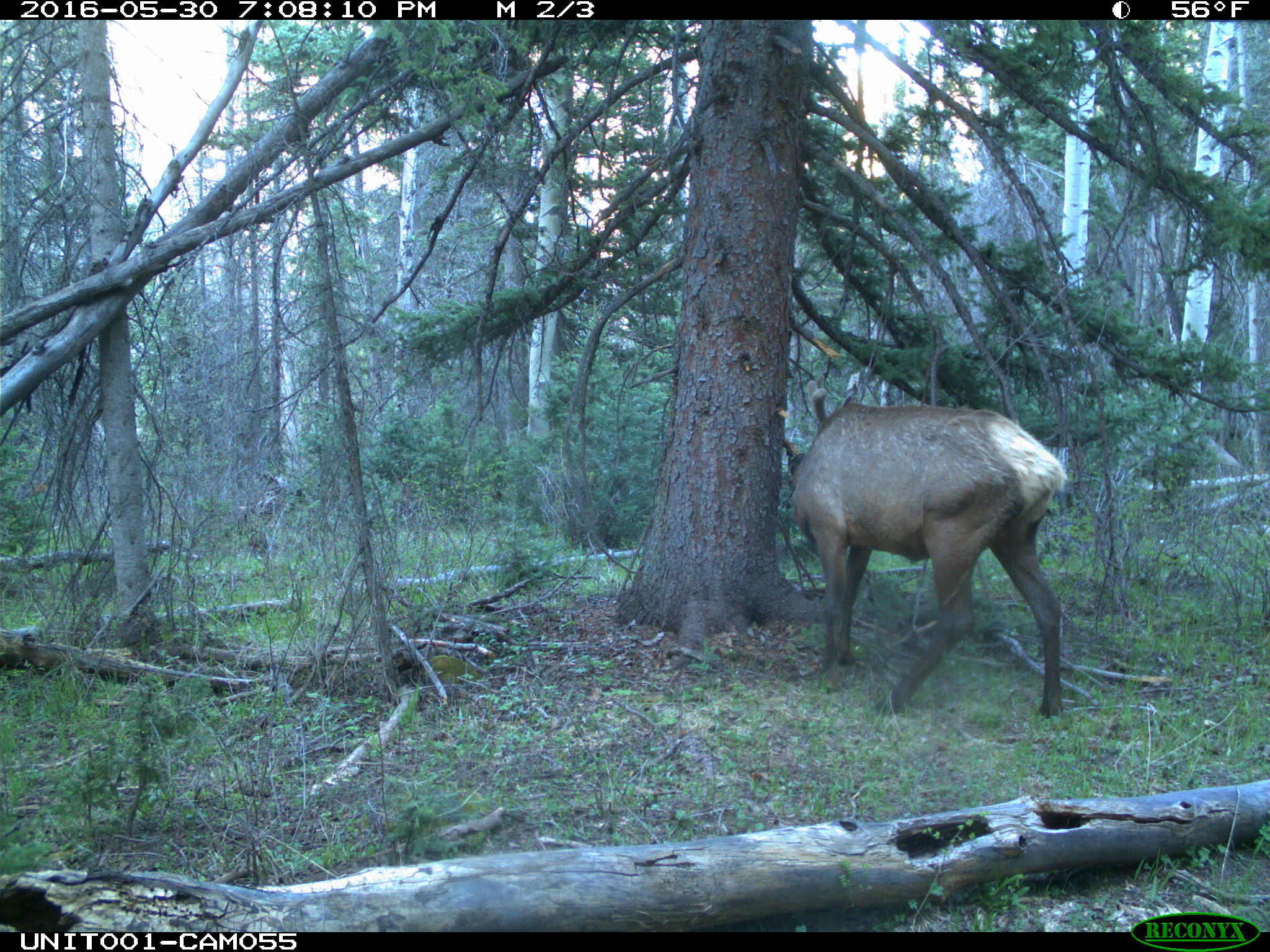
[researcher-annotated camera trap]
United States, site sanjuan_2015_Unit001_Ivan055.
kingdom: Animalia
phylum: Chordata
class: Mammalia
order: Artiodactyla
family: Cervidae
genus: Cervus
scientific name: Cervus elaphus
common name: red deer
Cervus elaphus (red deer).